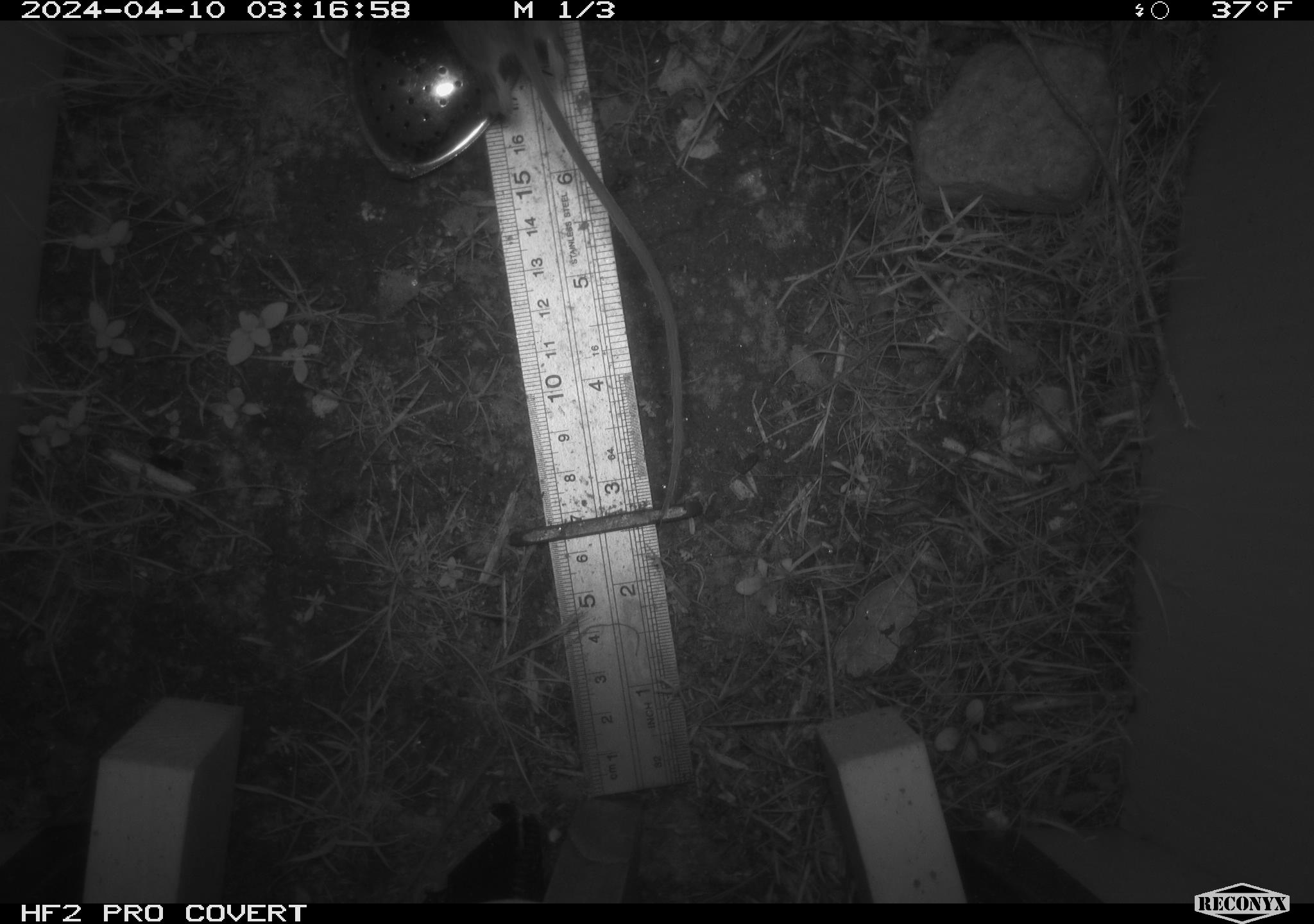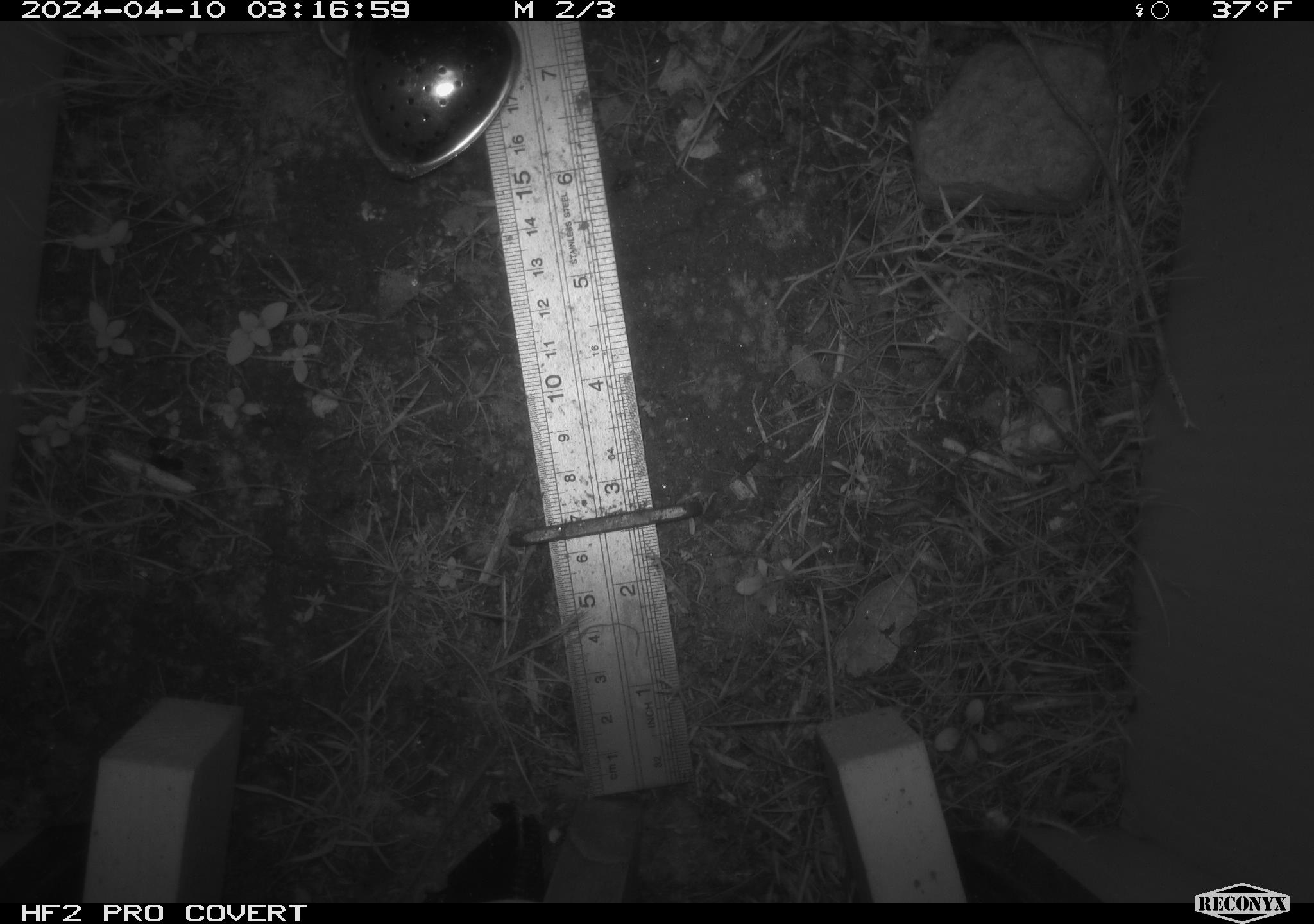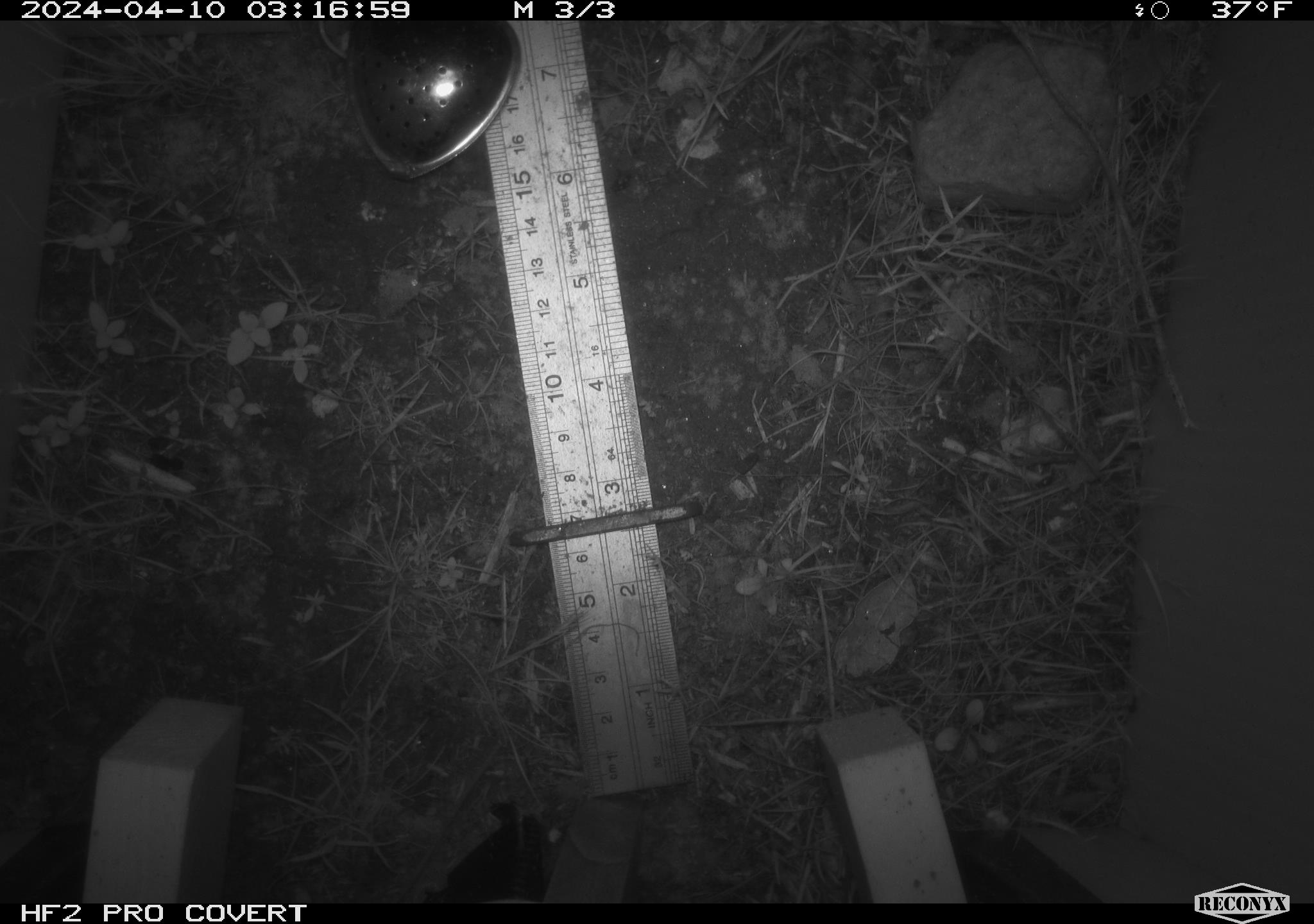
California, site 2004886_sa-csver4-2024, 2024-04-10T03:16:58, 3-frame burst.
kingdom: Animalia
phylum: Chordata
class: Mammalia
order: Rodentia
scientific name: Rodentia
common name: mouse species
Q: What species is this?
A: Mouse species (Rodentia).